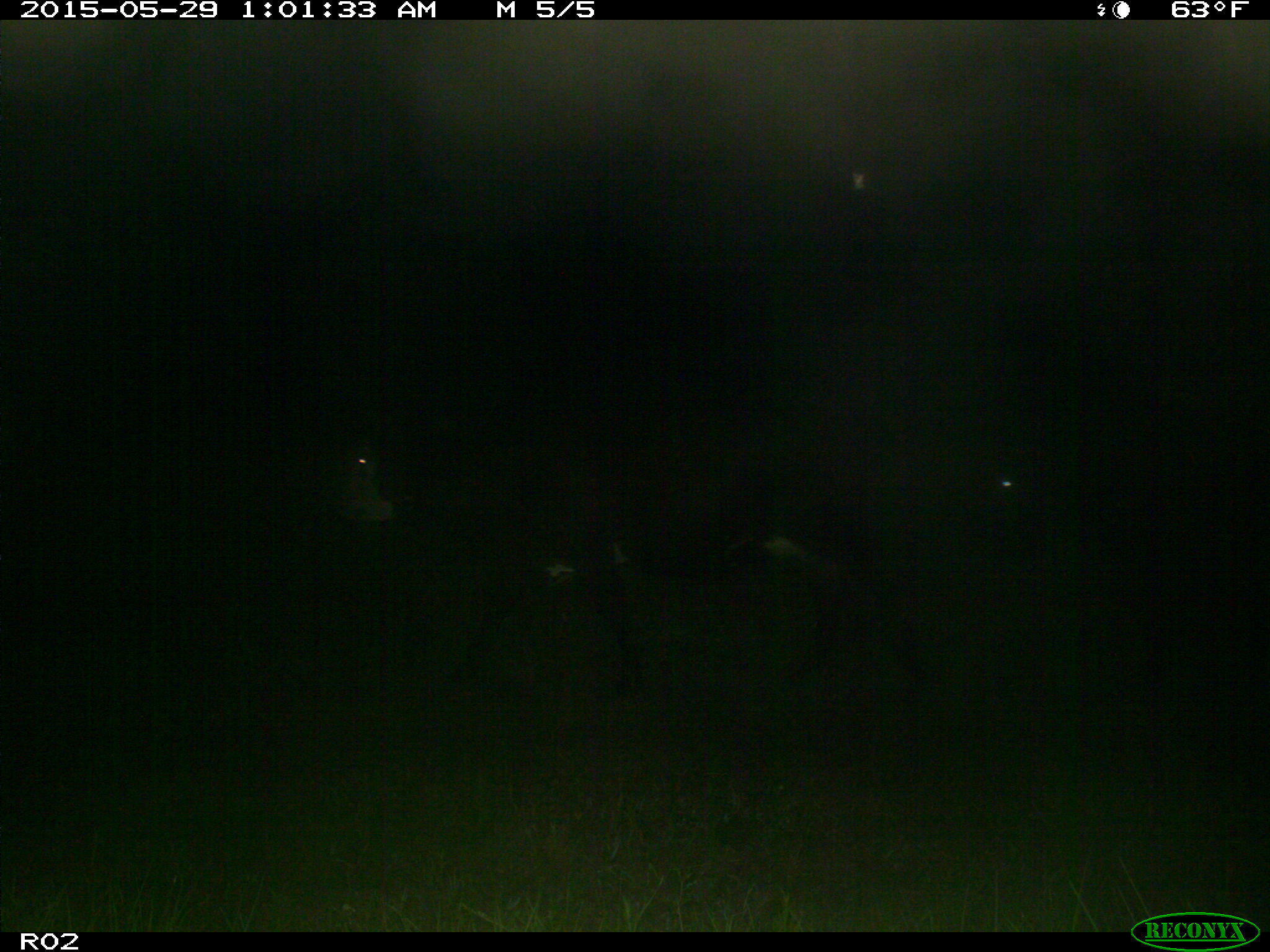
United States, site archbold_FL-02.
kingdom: Animalia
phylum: Chordata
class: Mammalia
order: Artiodactyla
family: Bovidae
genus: Bos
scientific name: Bos taurus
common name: domestic cow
Bos taurus (domestic cow).